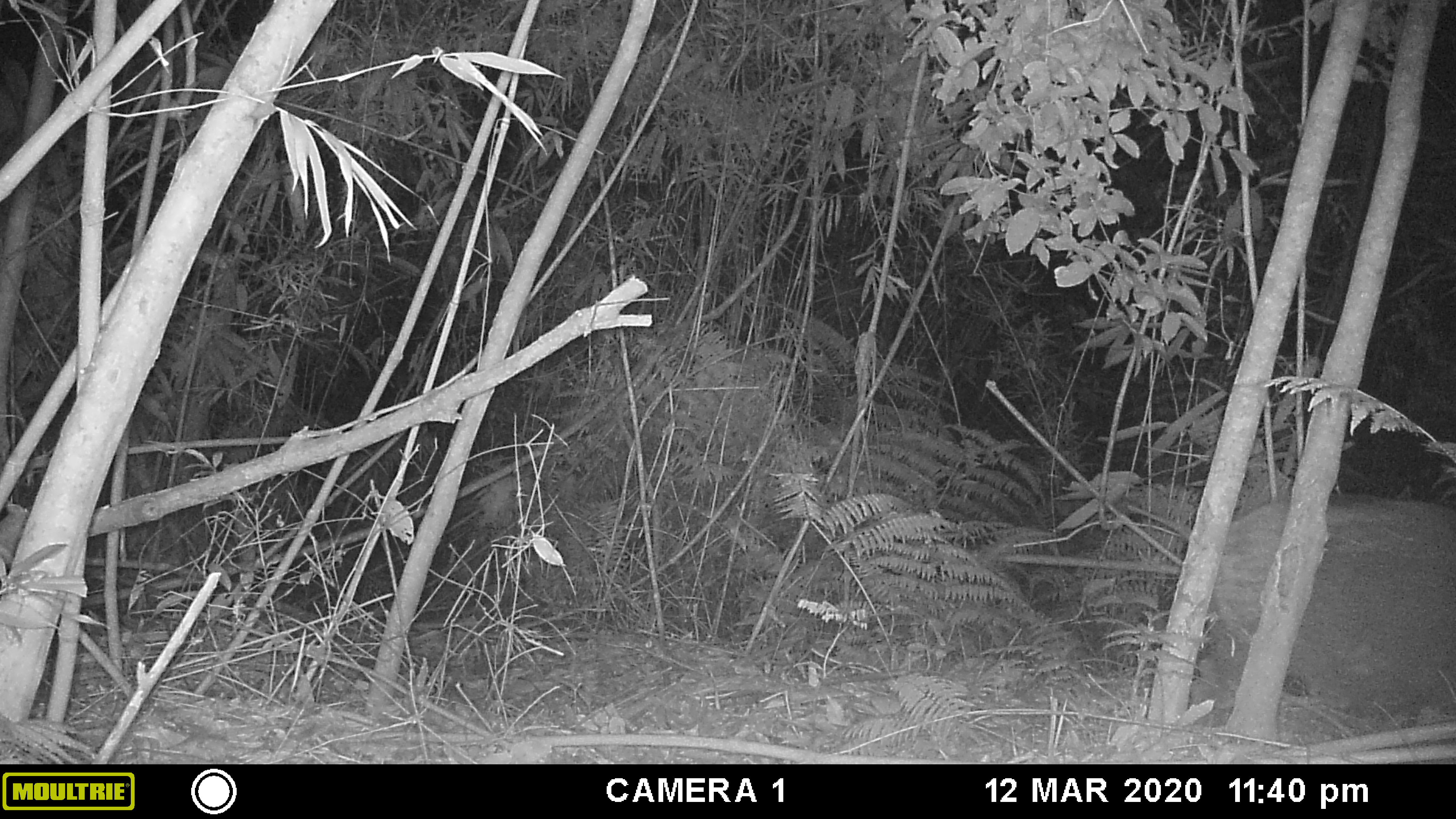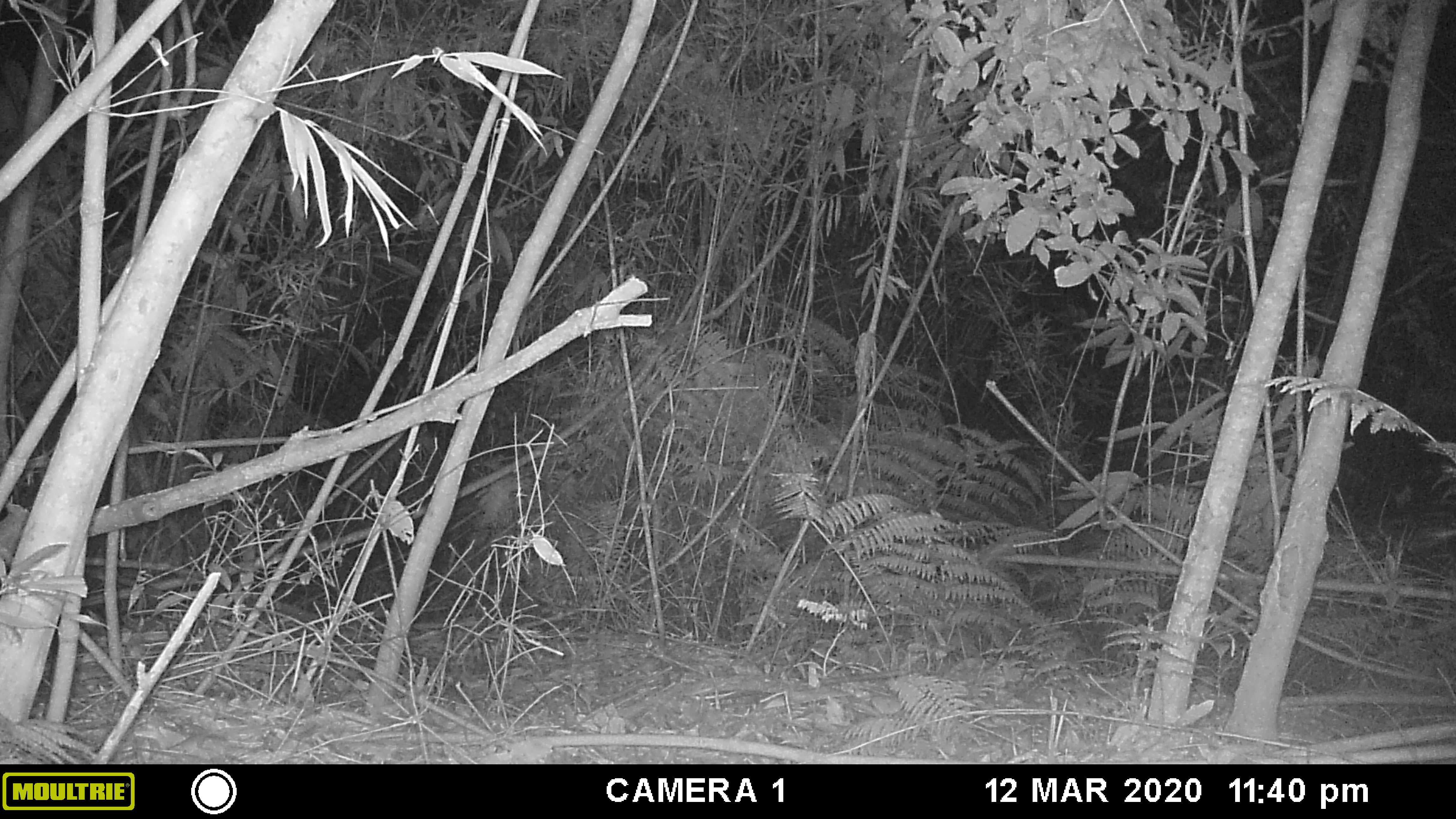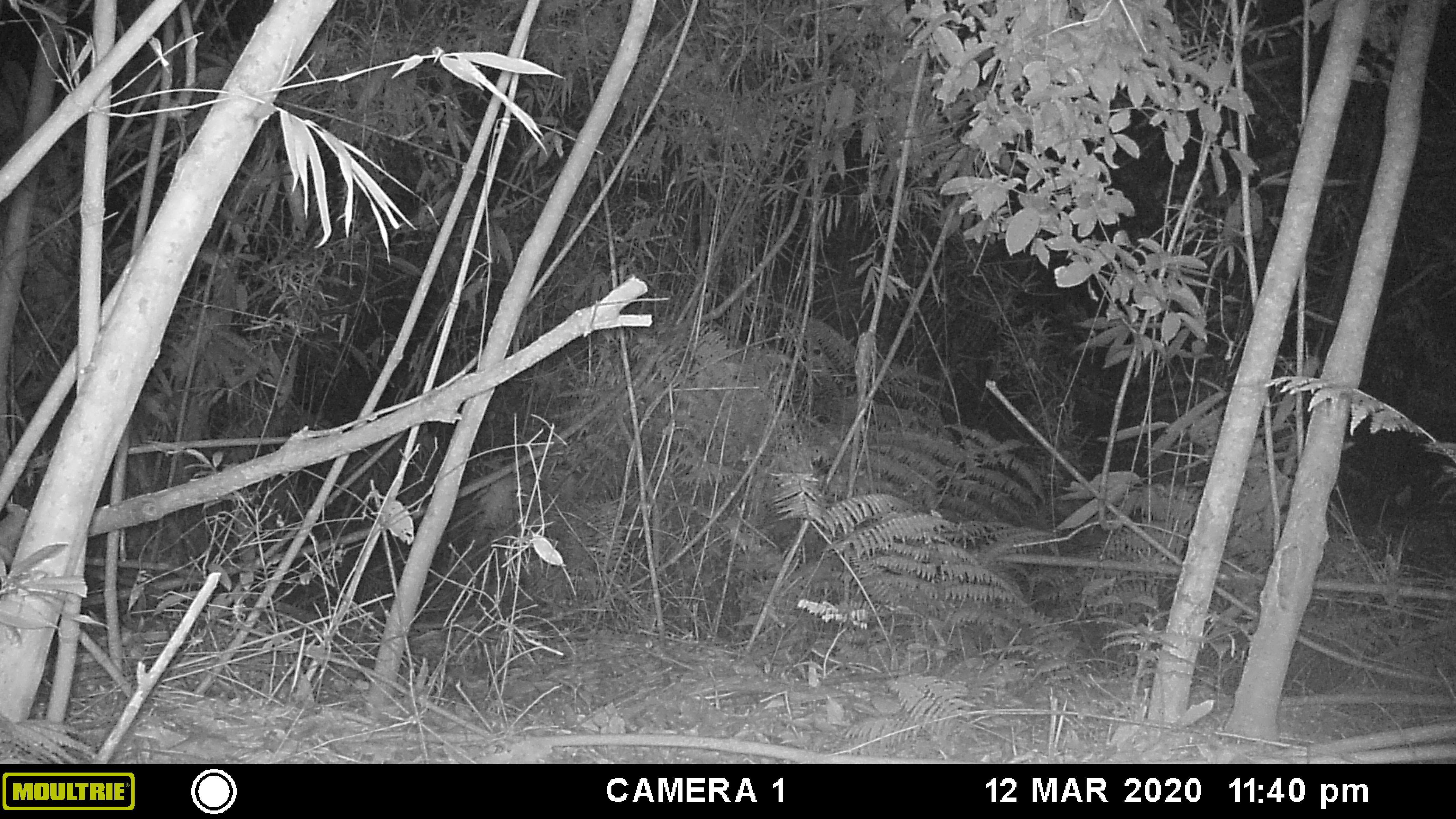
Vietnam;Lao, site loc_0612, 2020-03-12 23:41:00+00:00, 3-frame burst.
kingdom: Animalia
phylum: Chordata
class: Mammalia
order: Artiodactyla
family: Suidae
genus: Sus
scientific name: Sus scrofa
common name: eurasian wild pig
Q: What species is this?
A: Eurasian wild pig (Sus scrofa).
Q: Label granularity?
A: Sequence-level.